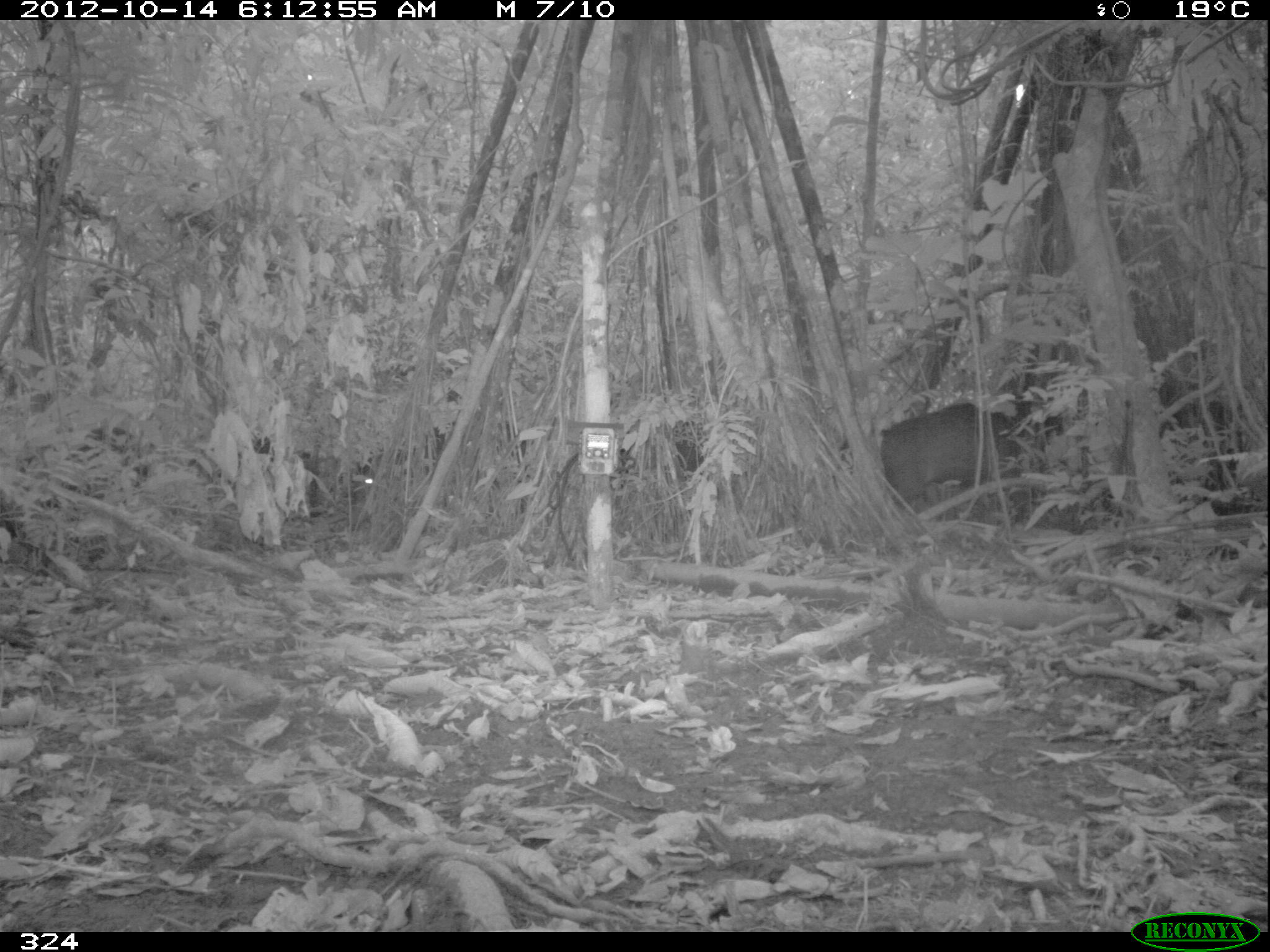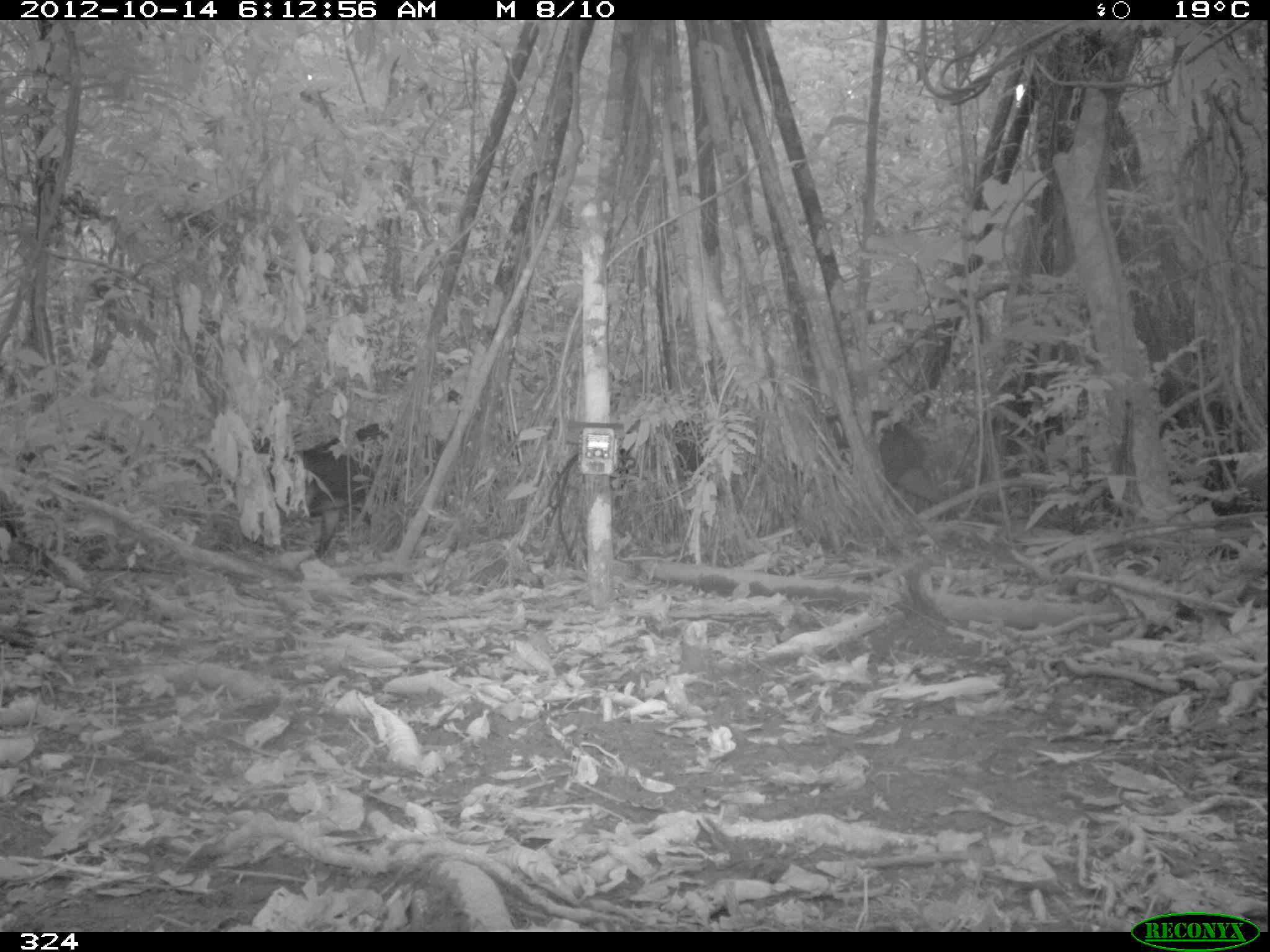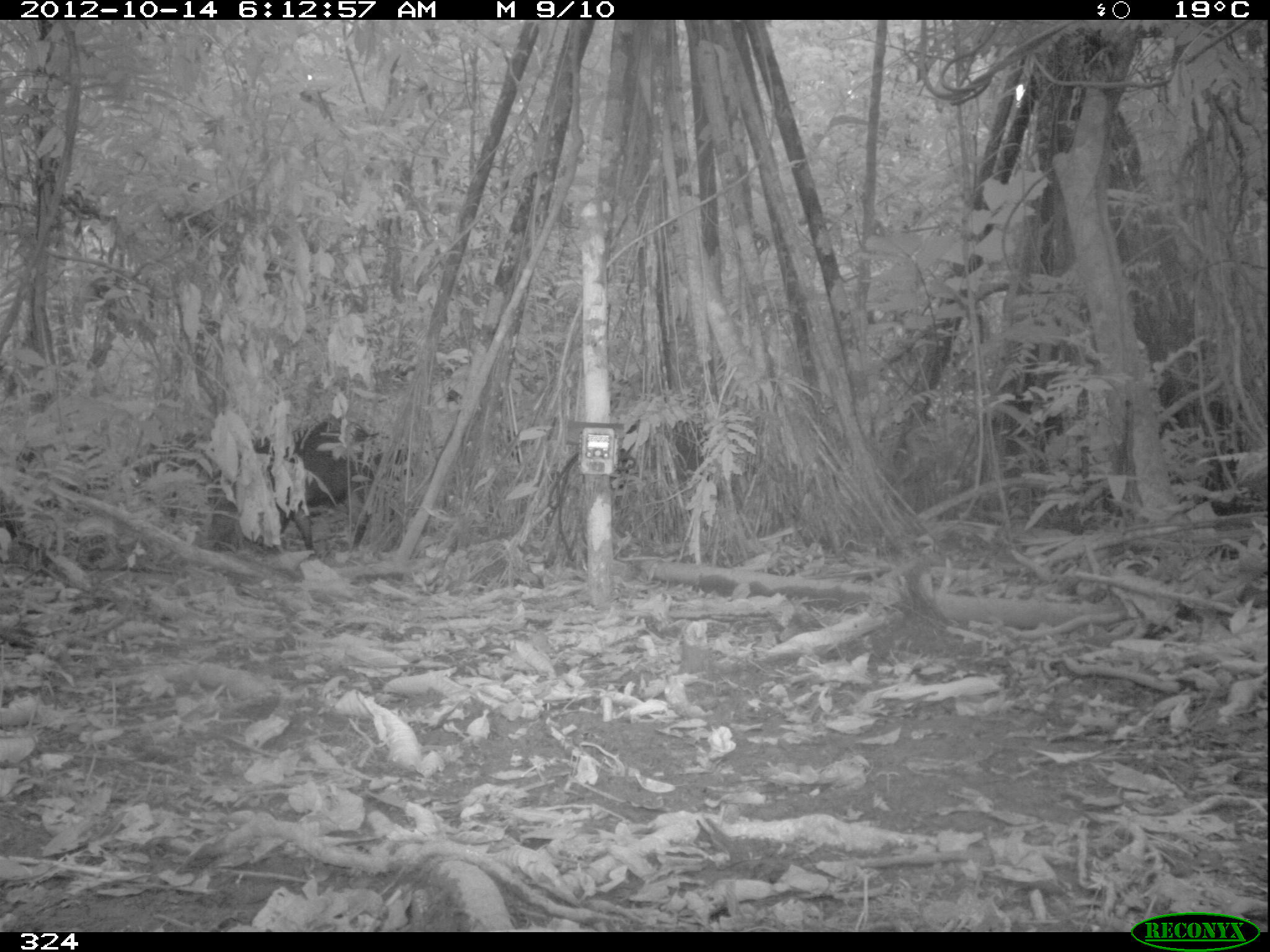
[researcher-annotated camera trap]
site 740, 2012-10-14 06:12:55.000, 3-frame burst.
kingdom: Animalia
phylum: Chordata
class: Mammalia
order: Artiodactyla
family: Tayassuidae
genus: Tayassu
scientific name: Tayassu pecari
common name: white-lipped peccary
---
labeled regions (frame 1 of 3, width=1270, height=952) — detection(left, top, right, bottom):
tayassu pecari: detection(879, 402, 1016, 514); detection(348, 424, 450, 506)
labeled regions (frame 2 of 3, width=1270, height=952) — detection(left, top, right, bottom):
tayassu pecari: detection(262, 421, 418, 560); detection(793, 409, 953, 523)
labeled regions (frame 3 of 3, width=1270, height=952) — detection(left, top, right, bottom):
tayassu pecari: detection(253, 415, 415, 560); detection(614, 409, 742, 510)